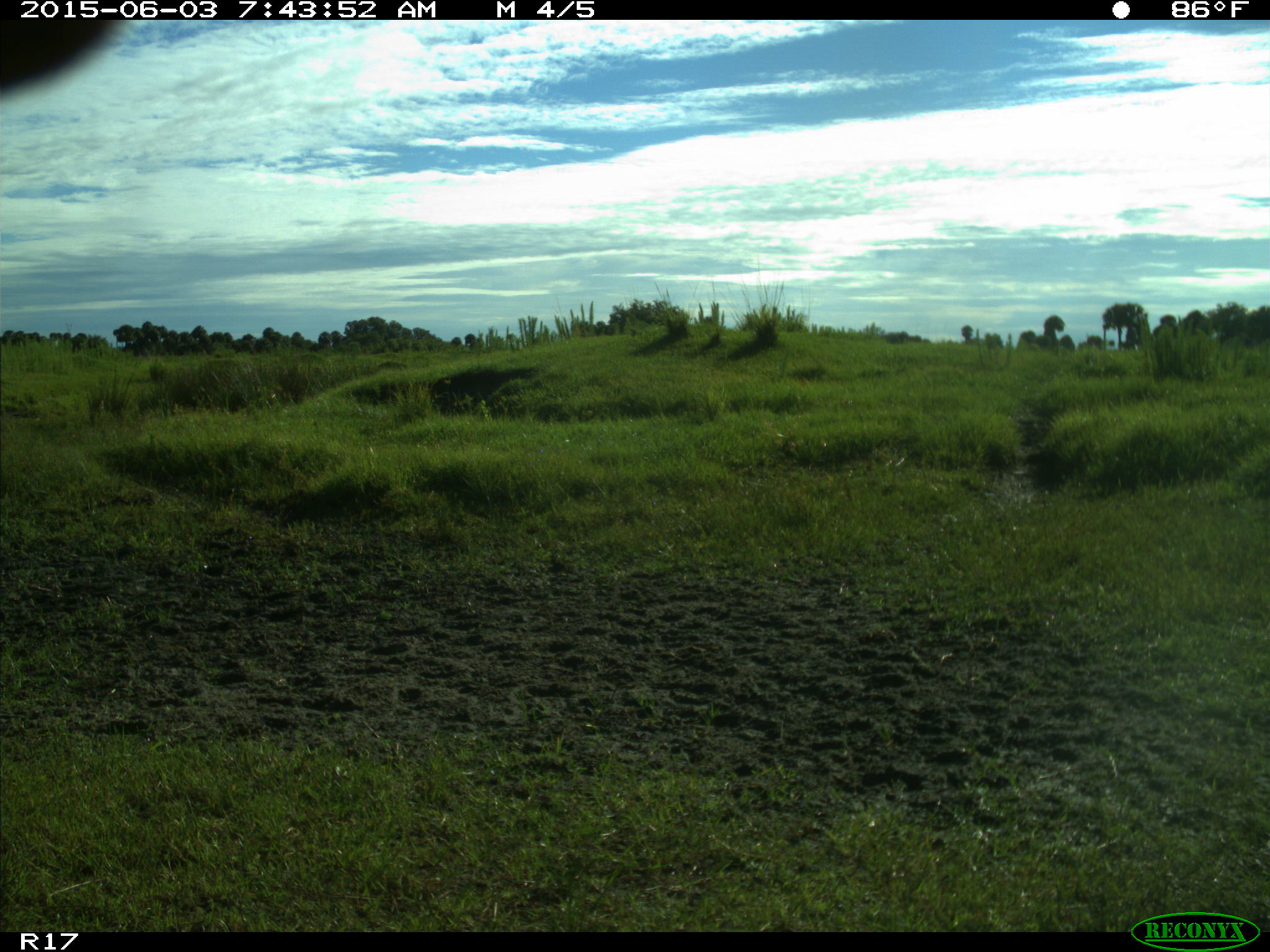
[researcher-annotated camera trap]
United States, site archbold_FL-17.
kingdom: Animalia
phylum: Chordata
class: Mammalia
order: Artiodactyla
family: Bovidae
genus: Bos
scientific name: Bos taurus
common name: domestic cow